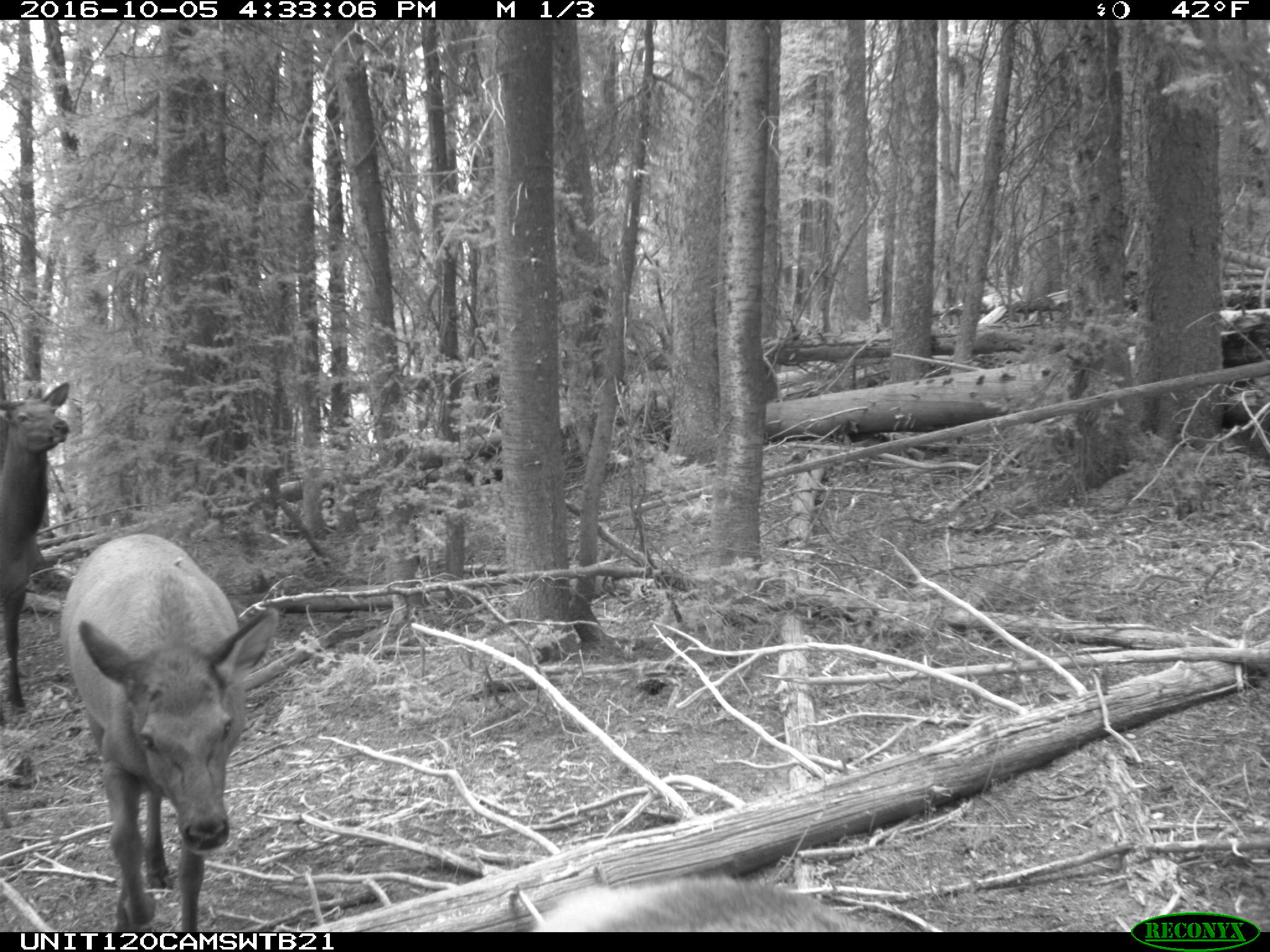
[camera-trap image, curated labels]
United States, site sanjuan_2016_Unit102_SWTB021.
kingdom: Animalia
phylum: Chordata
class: Mammalia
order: Artiodactyla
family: Cervidae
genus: Cervus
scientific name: Cervus elaphus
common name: red deer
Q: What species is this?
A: Cervus elaphus (red deer).